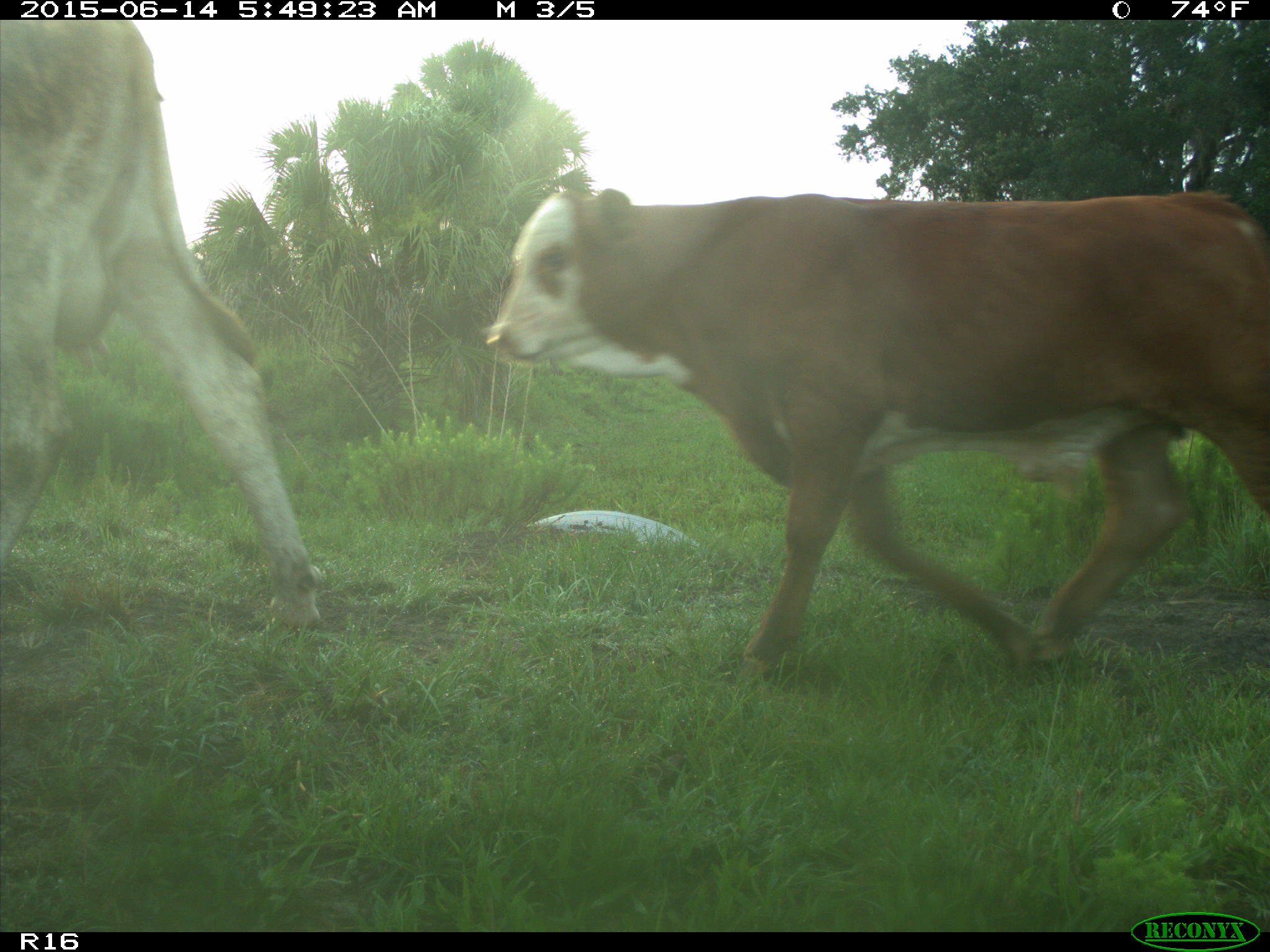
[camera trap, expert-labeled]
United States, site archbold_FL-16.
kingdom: Animalia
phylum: Chordata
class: Mammalia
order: Artiodactyla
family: Bovidae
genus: Bos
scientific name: Bos taurus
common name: domestic cow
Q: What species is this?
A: Bos taurus (domestic cow).